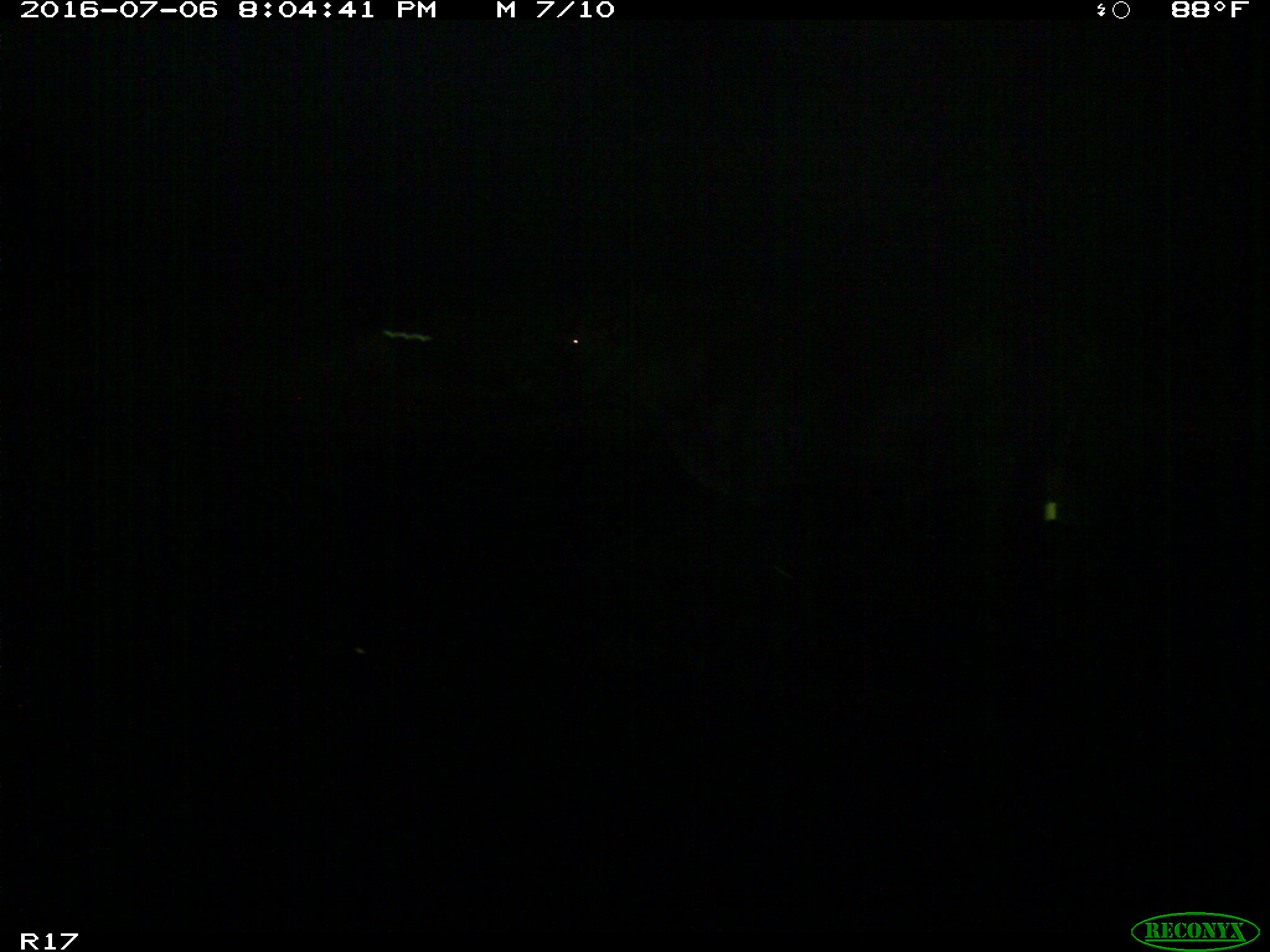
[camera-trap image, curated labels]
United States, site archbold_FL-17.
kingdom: Animalia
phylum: Chordata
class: Mammalia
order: Artiodactyla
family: Bovidae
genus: Bos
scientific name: Bos taurus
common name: domestic cow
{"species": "Bos taurus (domestic cow)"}